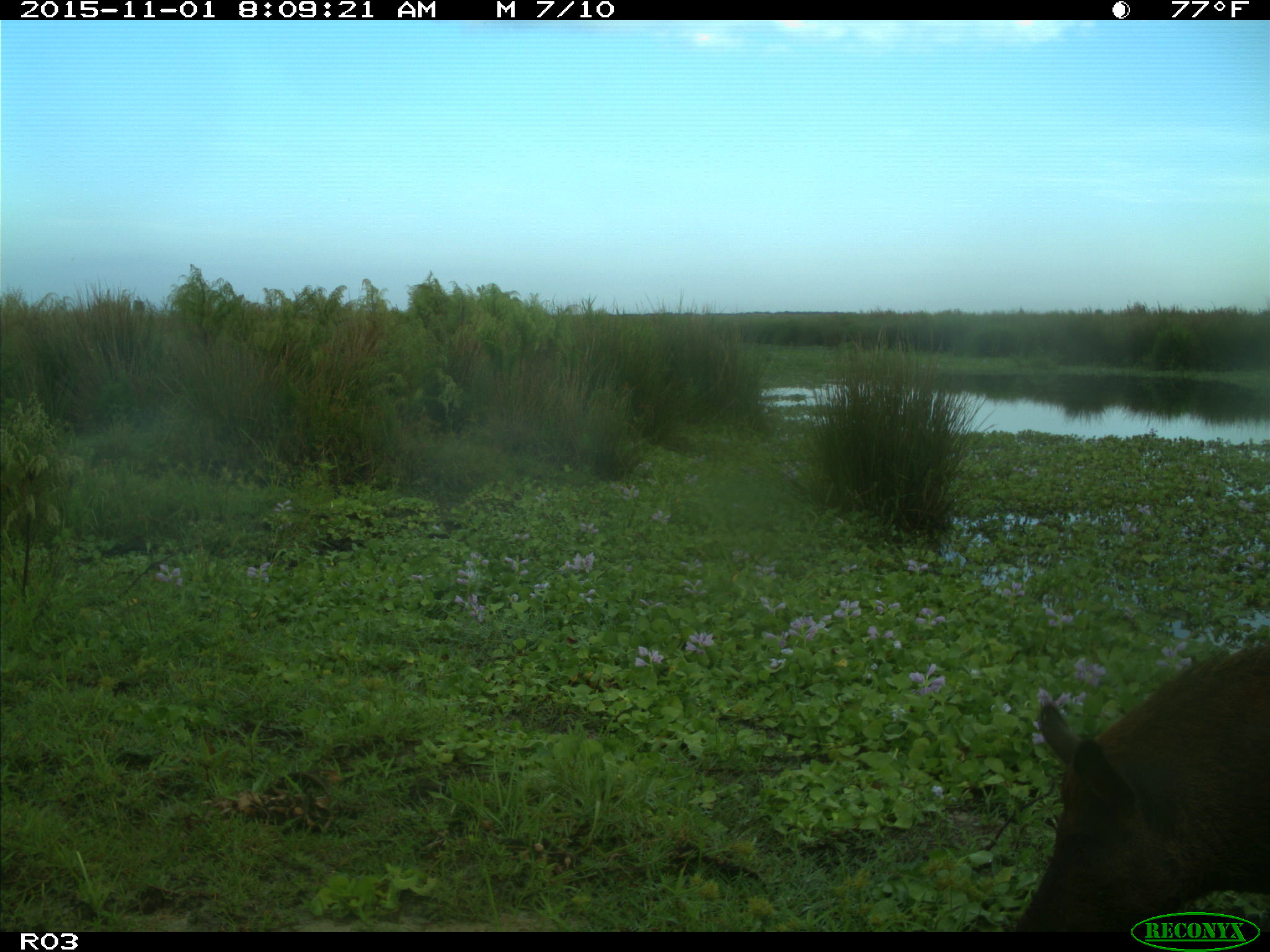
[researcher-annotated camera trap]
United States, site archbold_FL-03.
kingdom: Animalia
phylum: Chordata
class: Mammalia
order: Artiodactyla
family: Suidae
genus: Sus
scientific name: Sus scrofa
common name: wild boar